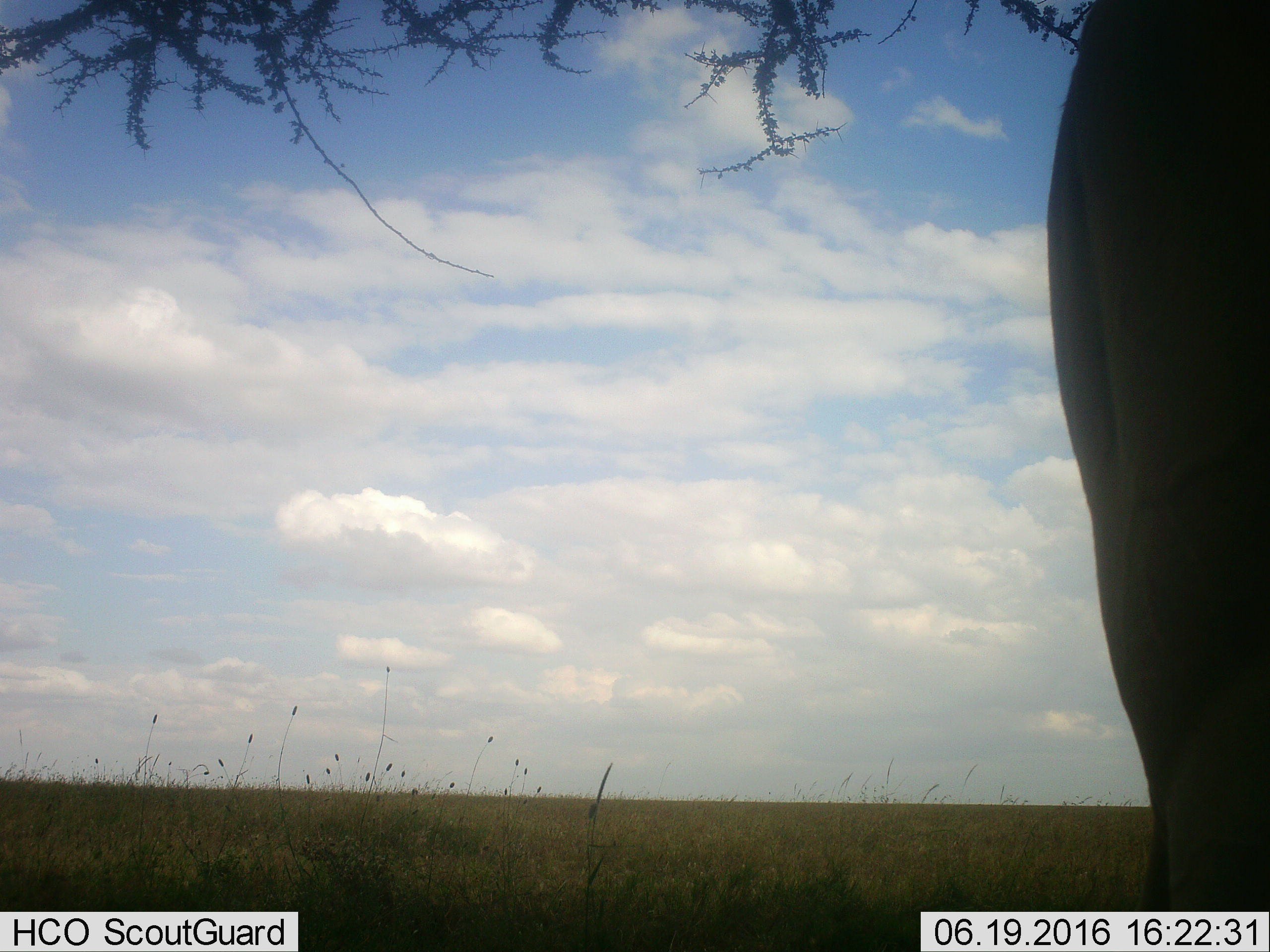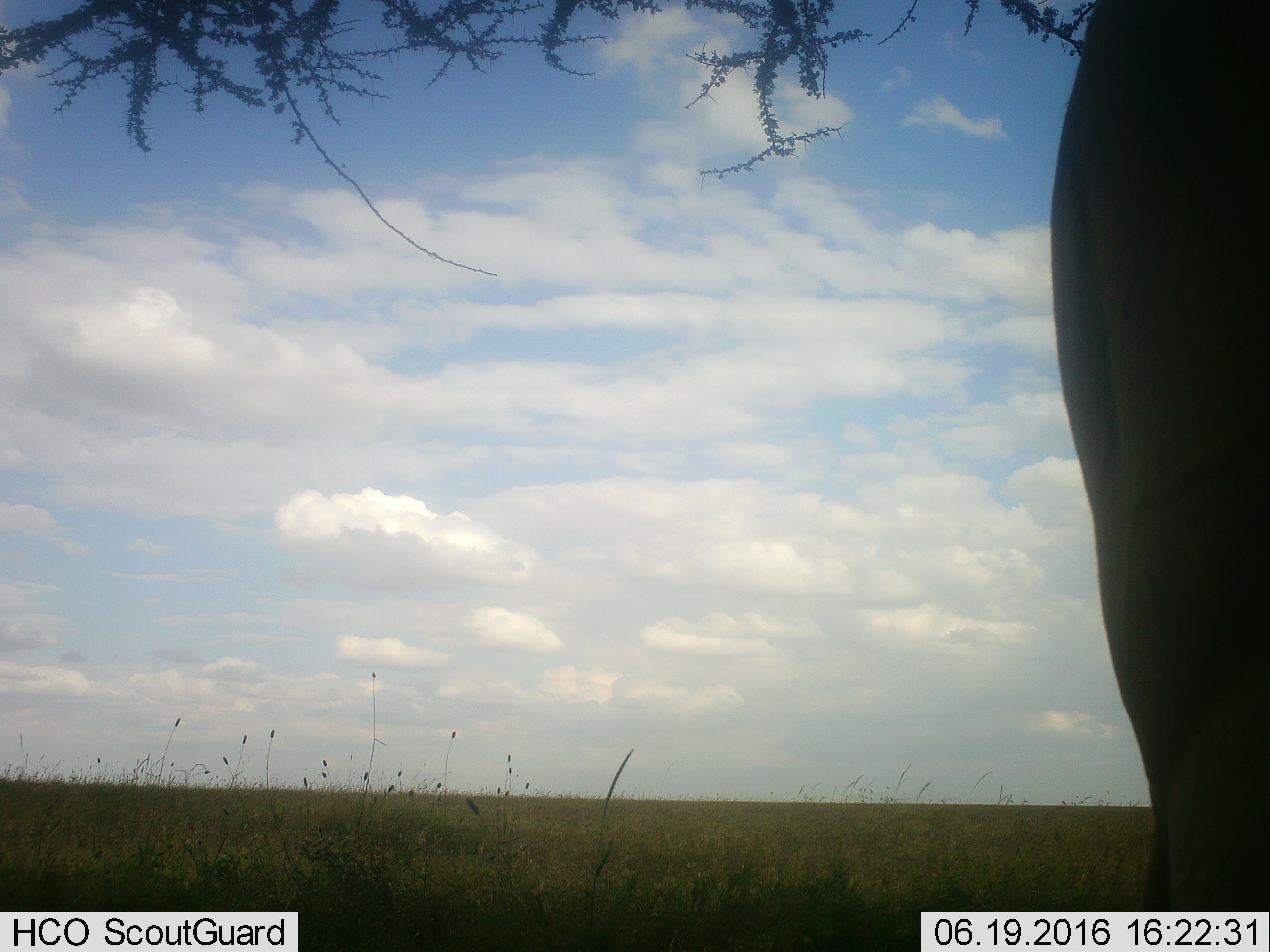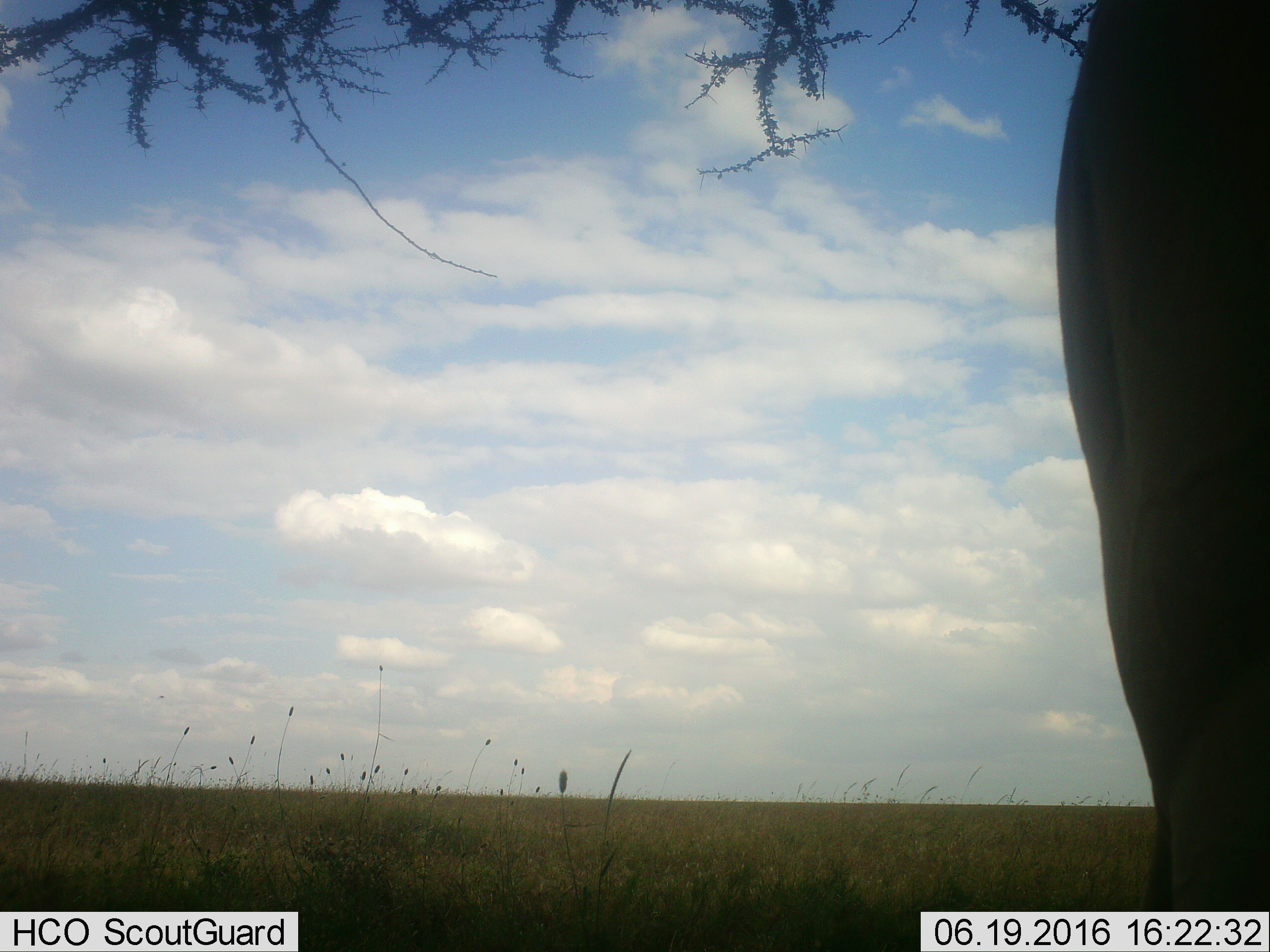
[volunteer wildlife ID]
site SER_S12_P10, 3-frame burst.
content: unidentified animal